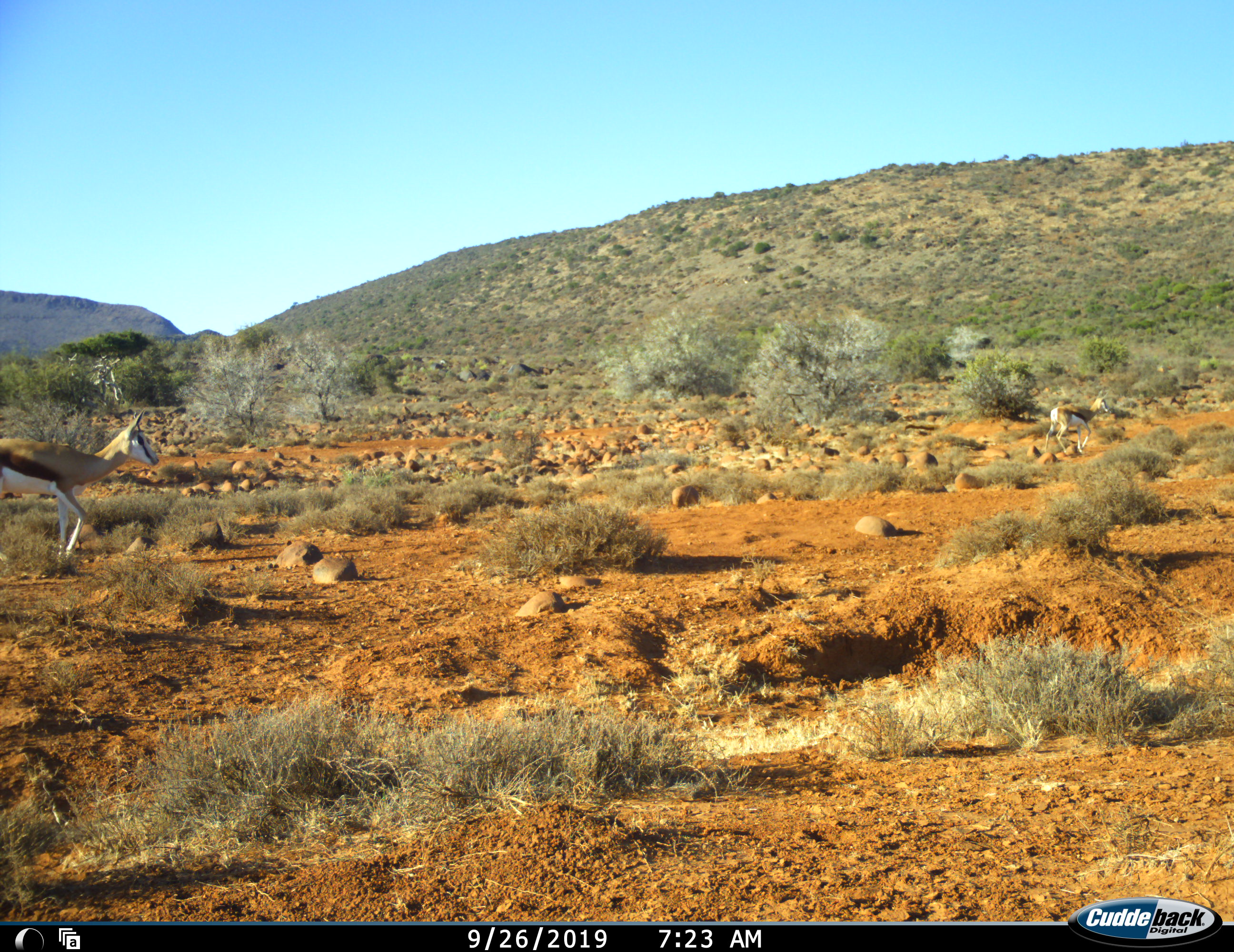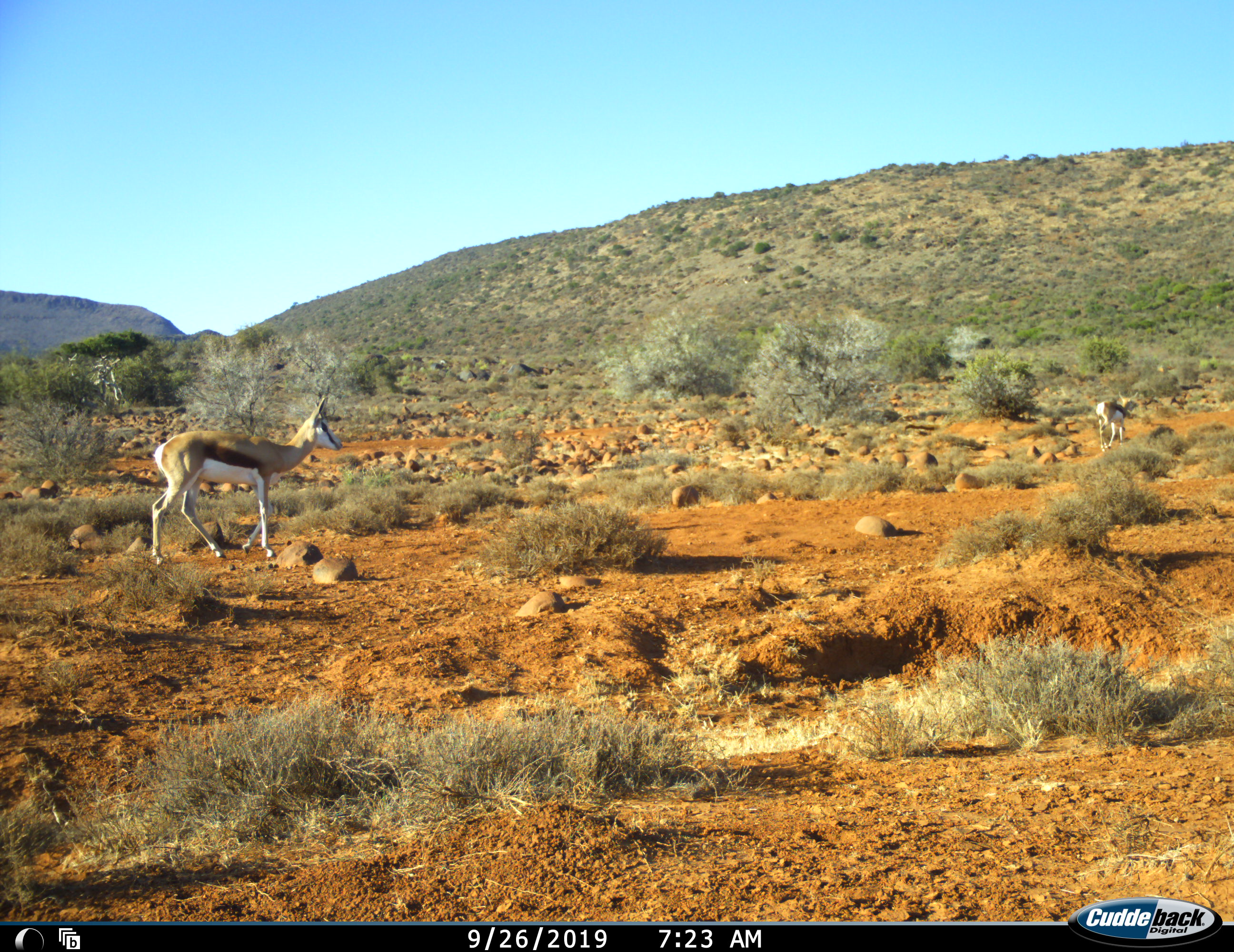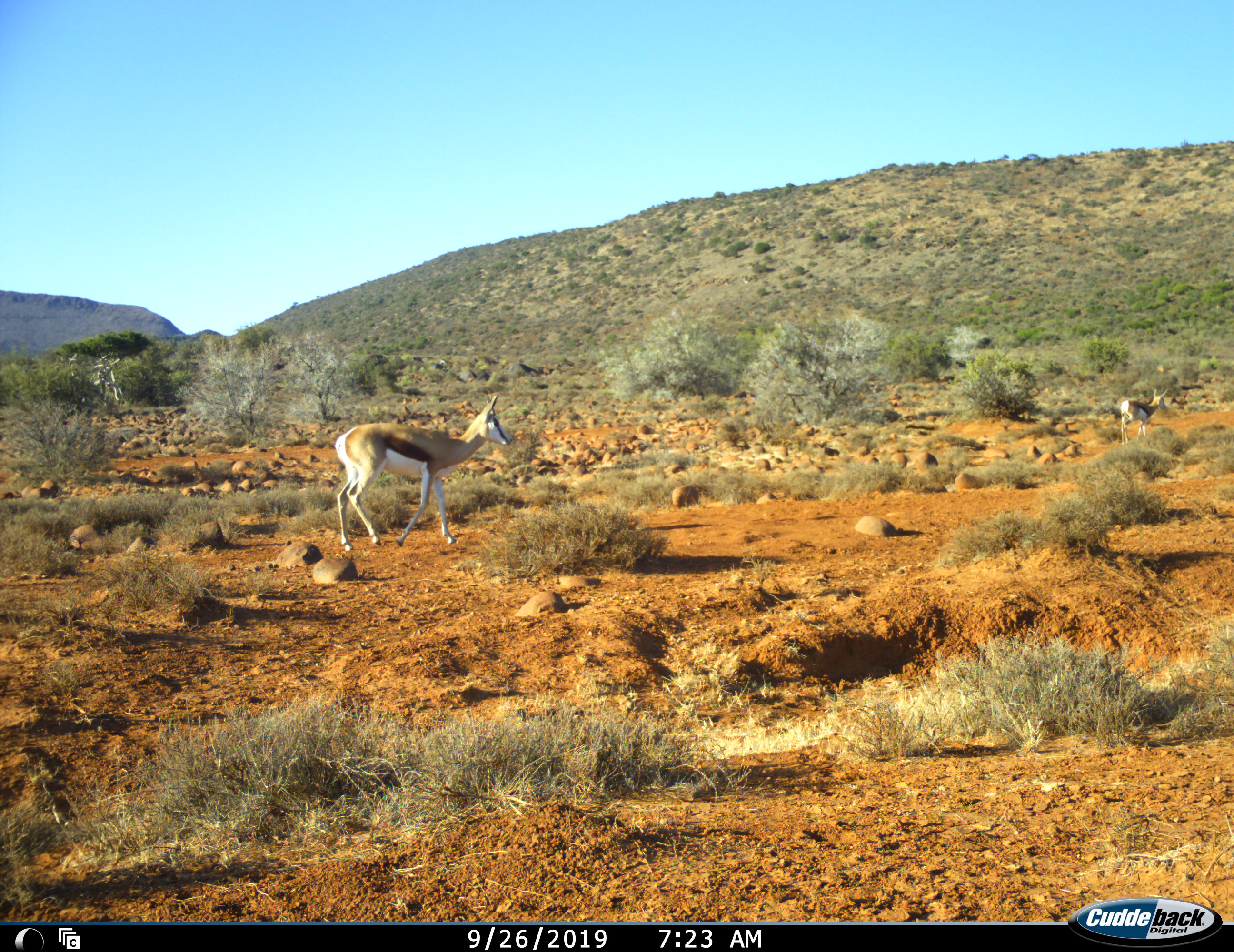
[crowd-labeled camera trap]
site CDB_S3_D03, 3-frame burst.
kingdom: Animalia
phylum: Chordata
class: Mammalia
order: Artiodactyla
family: Bovidae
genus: Antidorcas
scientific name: Antidorcas marsupialis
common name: springbok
Springbok (Antidorcas marsupialis), count 2. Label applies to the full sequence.